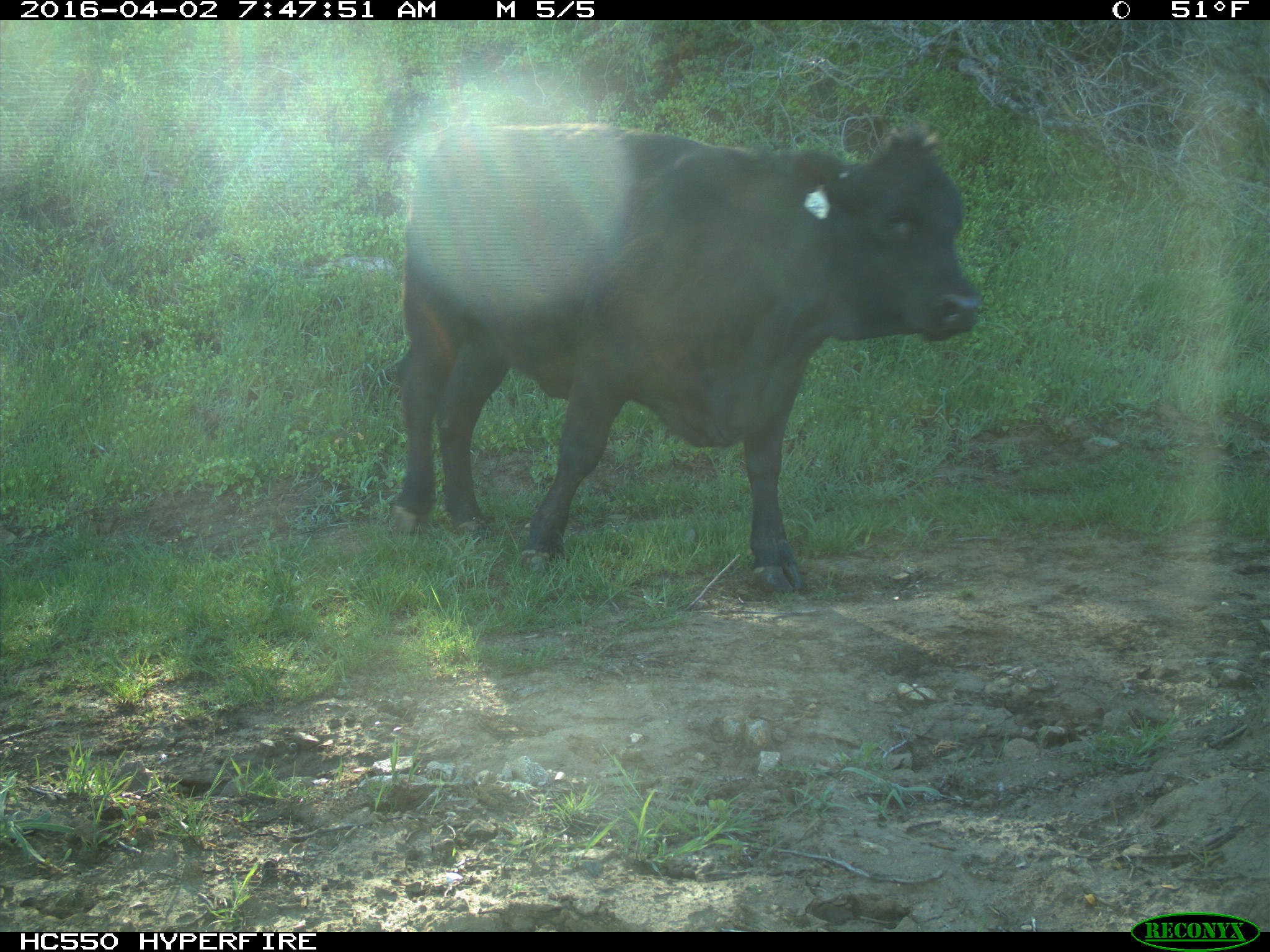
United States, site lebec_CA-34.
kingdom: Animalia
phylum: Chordata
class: Mammalia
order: Artiodactyla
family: Bovidae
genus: Bos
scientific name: Bos taurus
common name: domestic cow